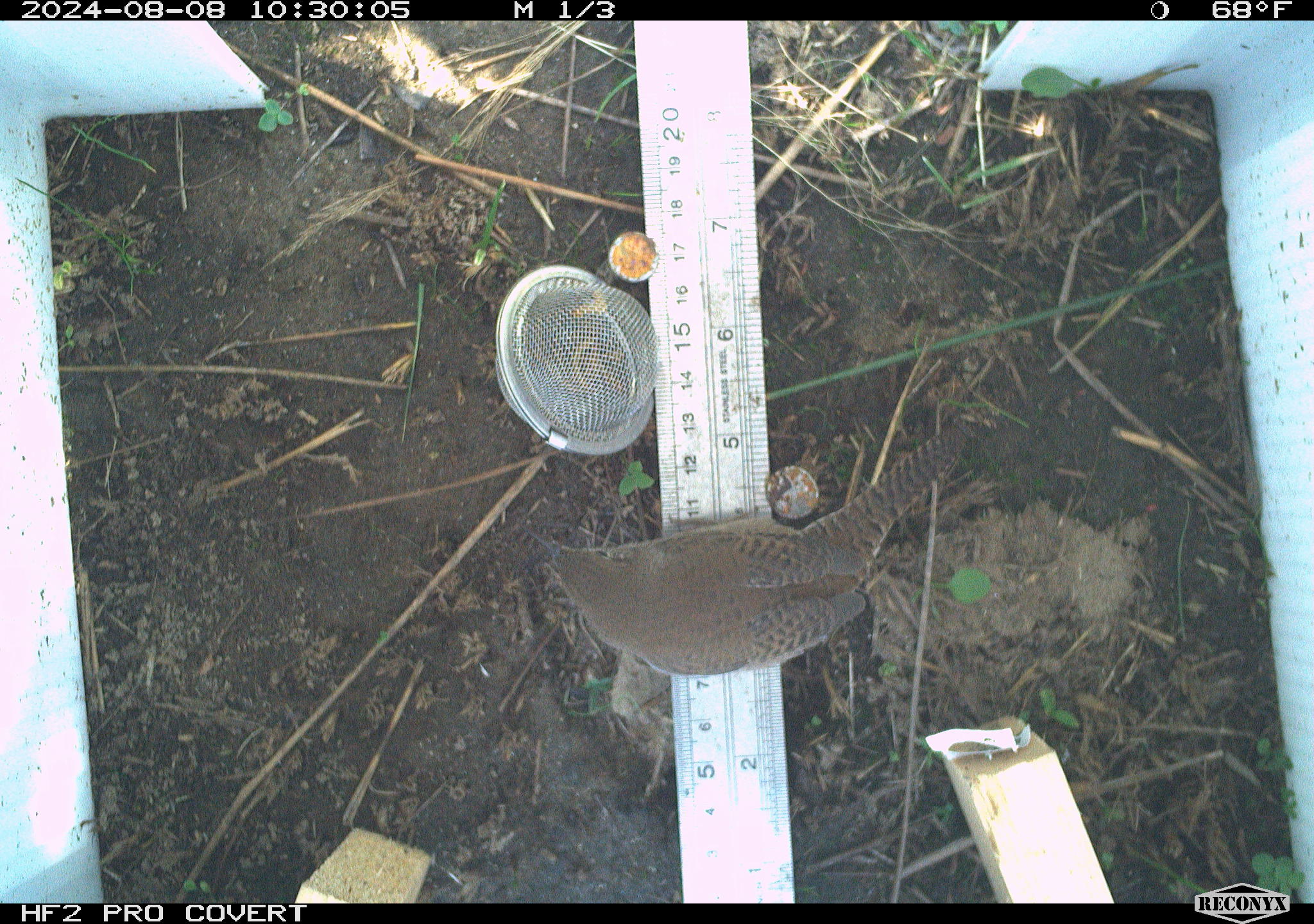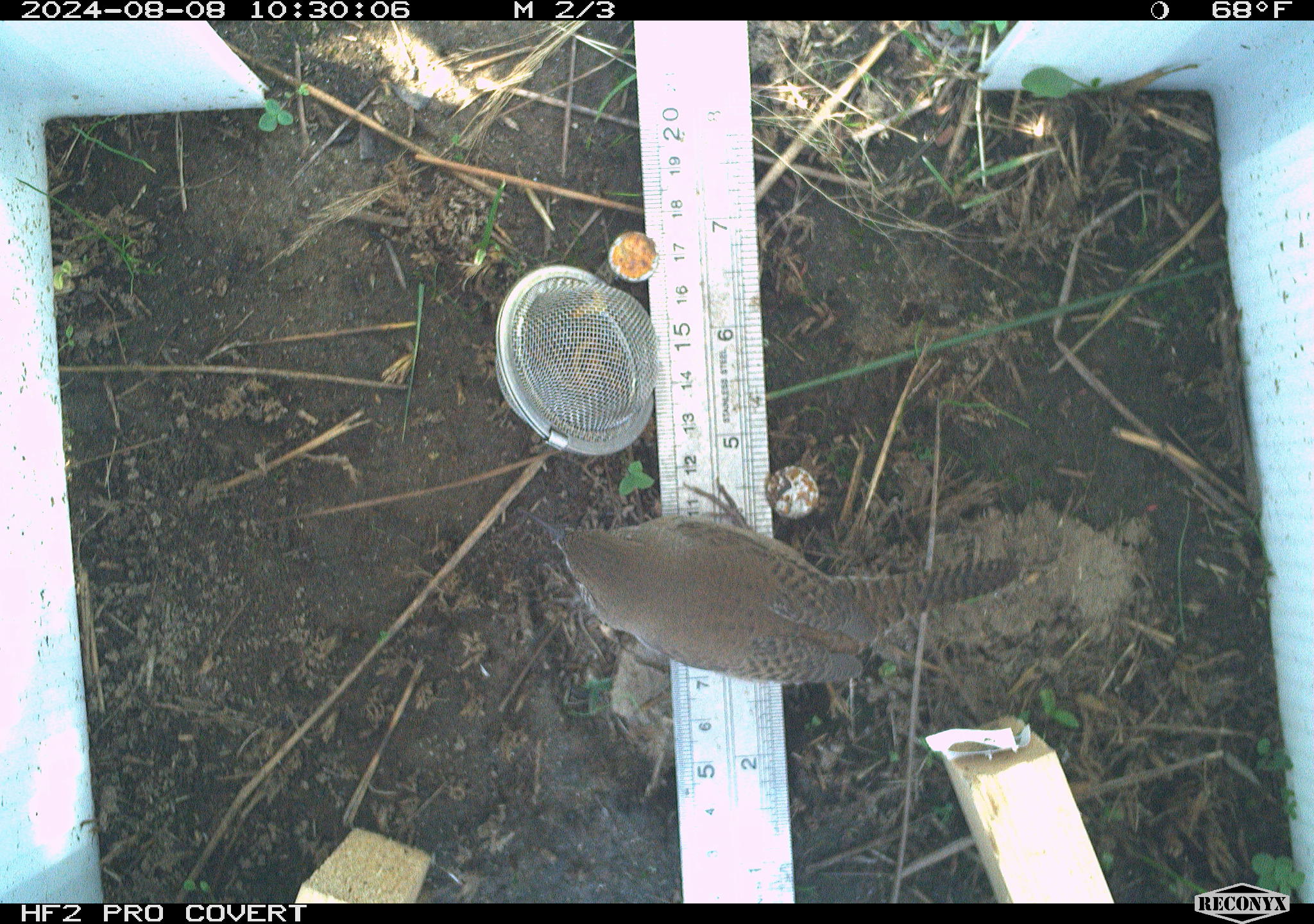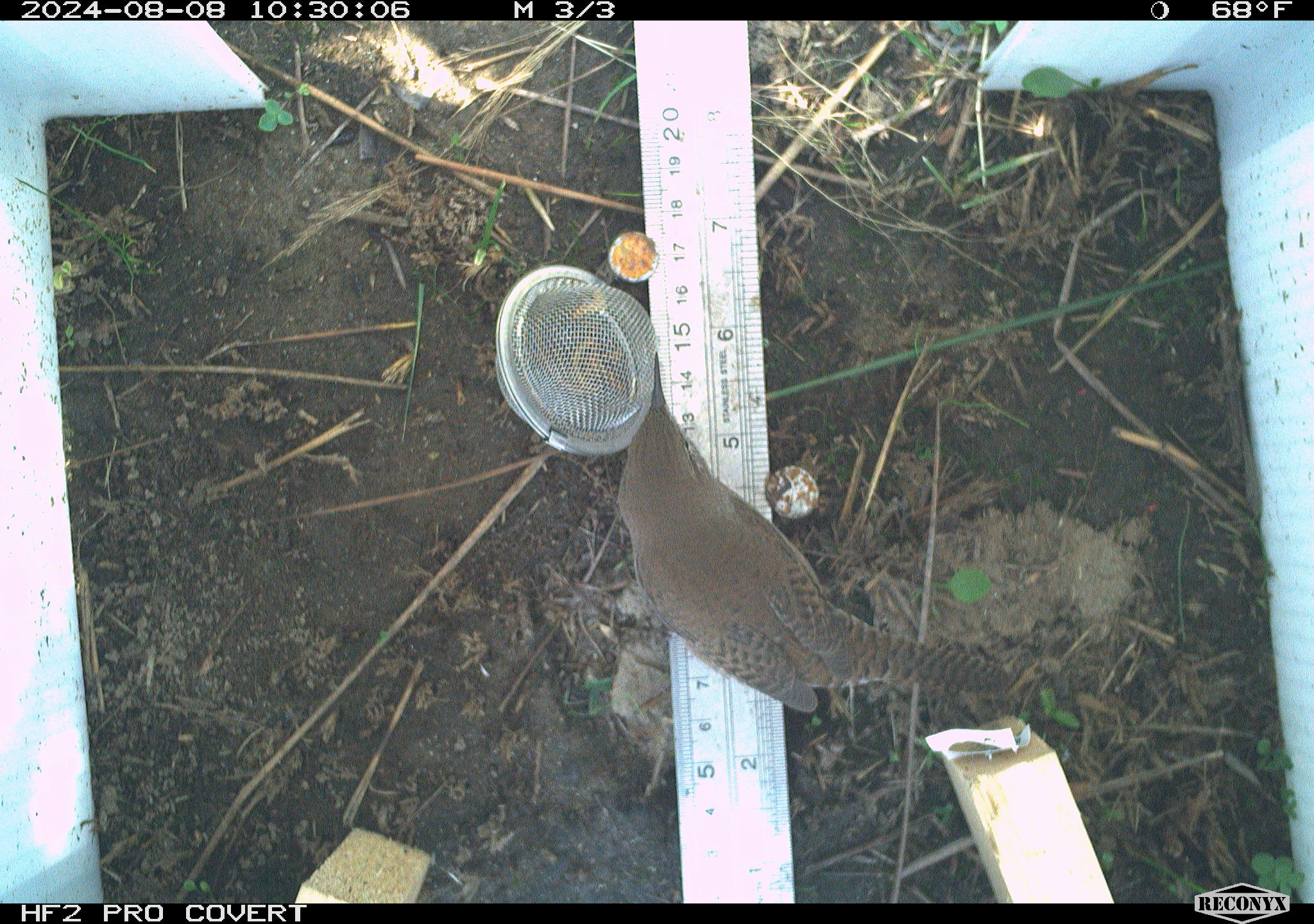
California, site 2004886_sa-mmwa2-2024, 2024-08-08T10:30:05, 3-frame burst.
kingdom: Animalia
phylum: Chordata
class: Aves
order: Passeriformes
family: Troglodytidae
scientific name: Troglodytidae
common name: wren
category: troglodytidae family